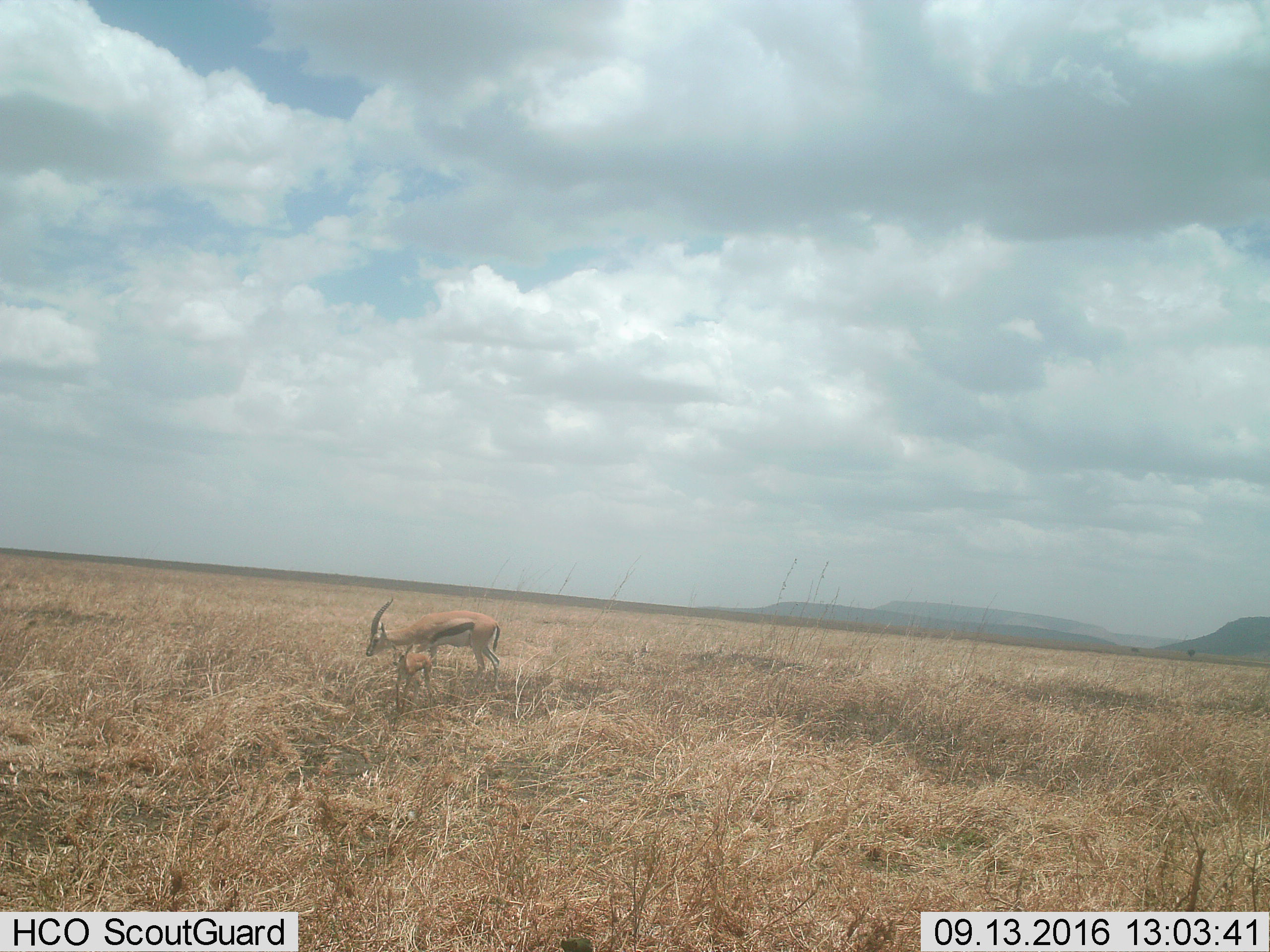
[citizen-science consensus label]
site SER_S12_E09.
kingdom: Animalia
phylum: Chordata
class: Mammalia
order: Artiodactyla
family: Bovidae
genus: Eudorcas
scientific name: Eudorcas thomsonii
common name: thomson's gazelle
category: gazellethomsons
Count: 2.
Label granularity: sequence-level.